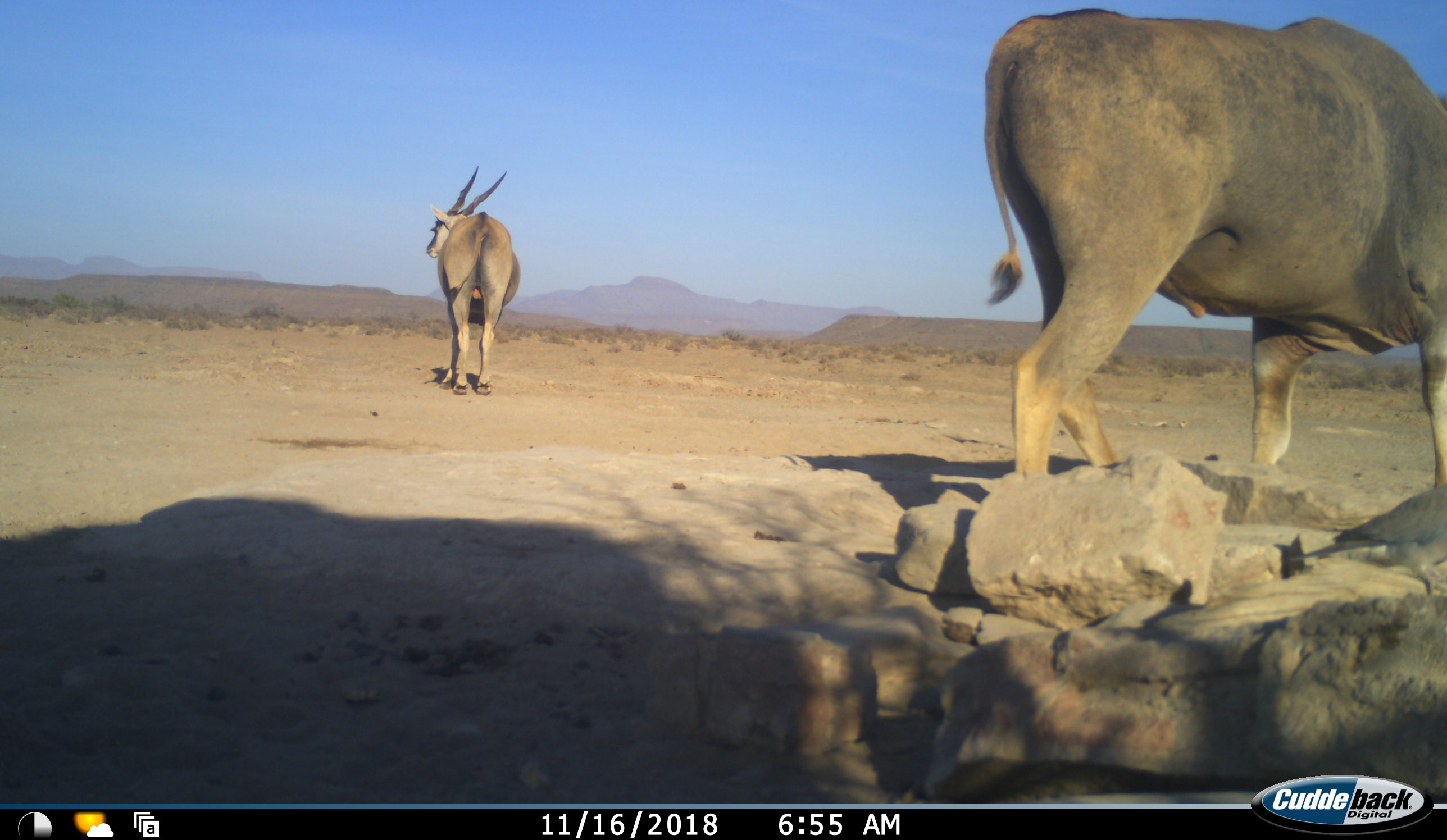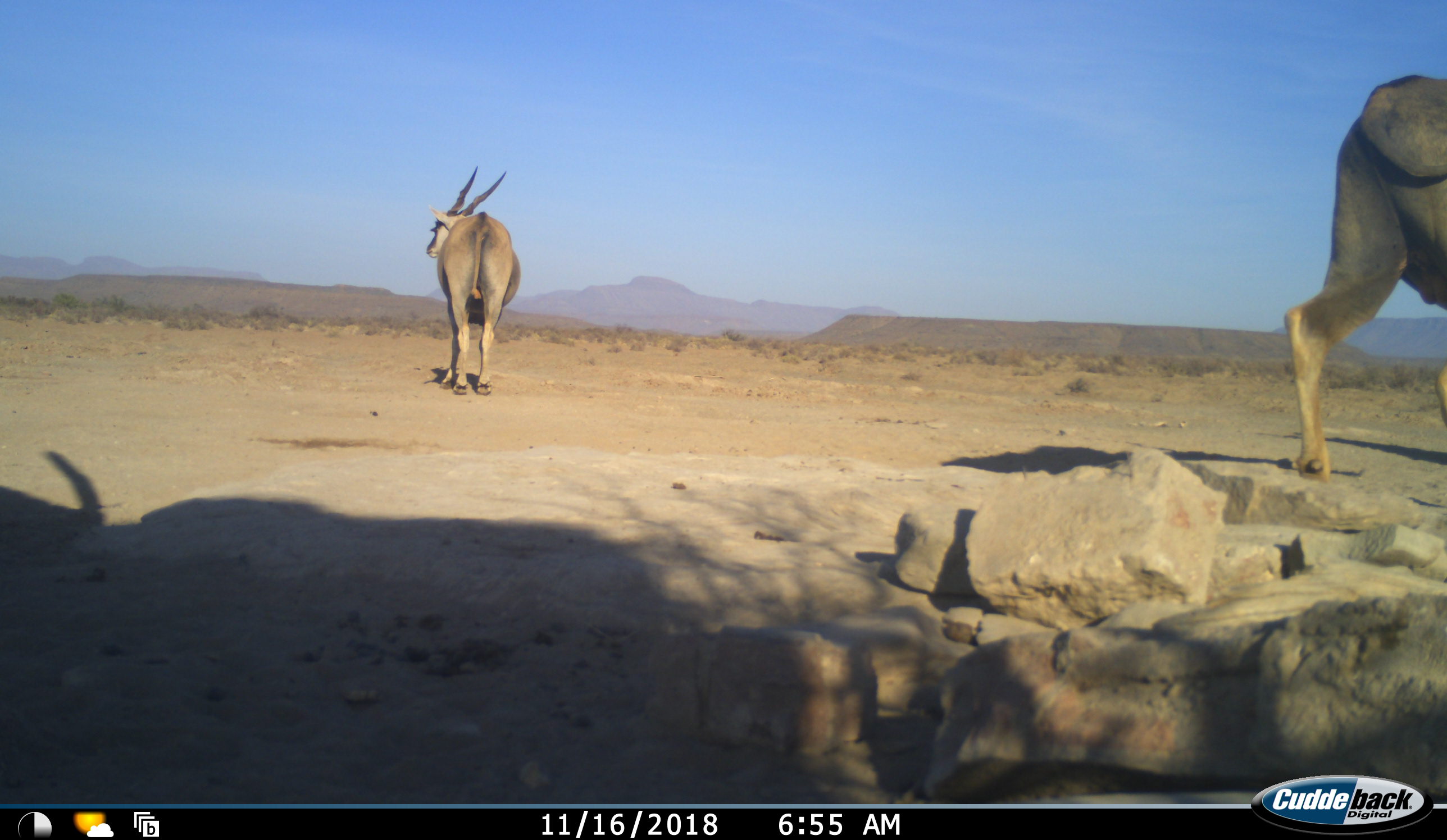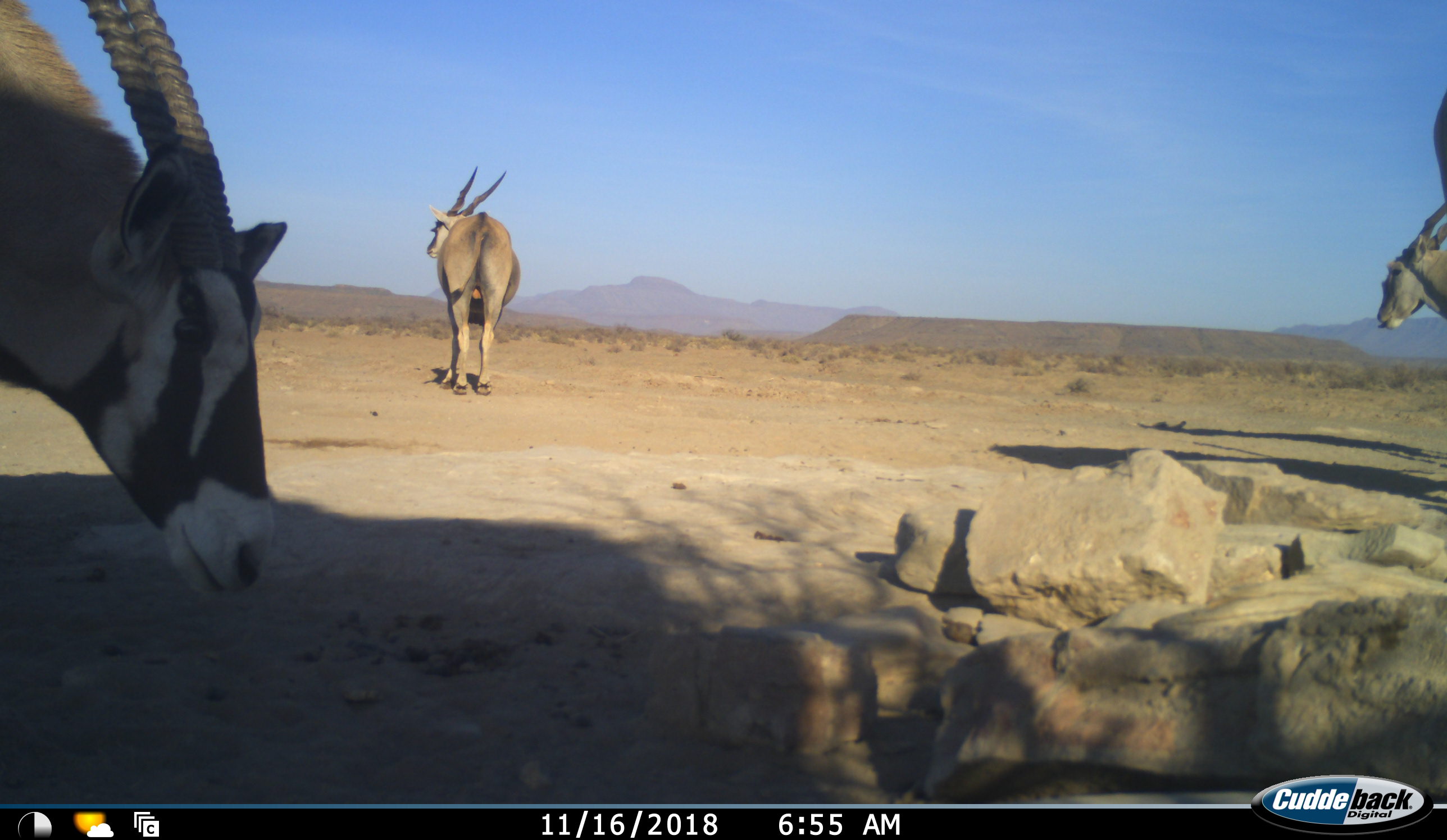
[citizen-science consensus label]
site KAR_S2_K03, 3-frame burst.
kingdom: Animalia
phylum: Chordata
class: Mammalia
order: Artiodactyla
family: Bovidae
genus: Oryx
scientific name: Oryx gazella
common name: gemsbok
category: oryx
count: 1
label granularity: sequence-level